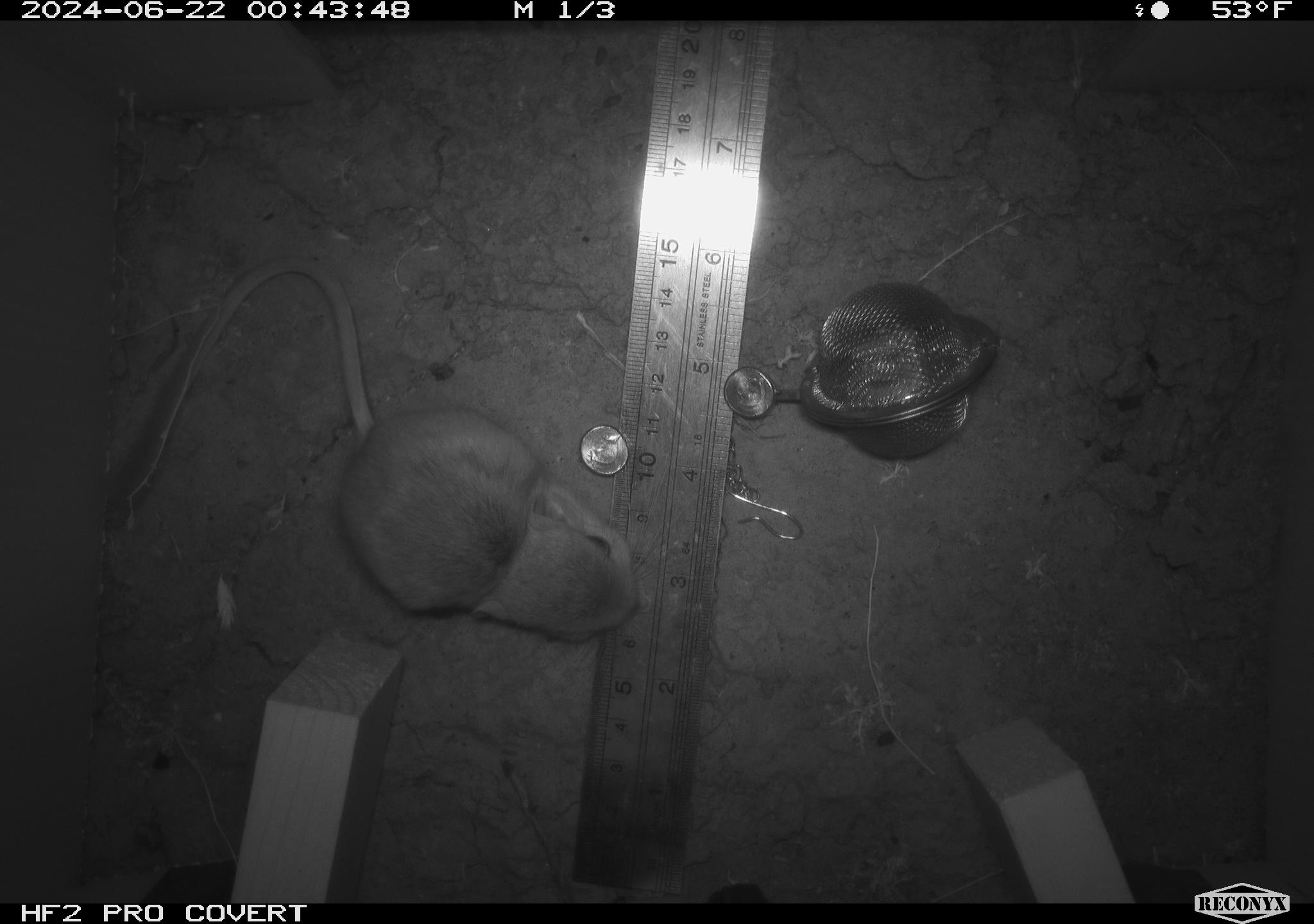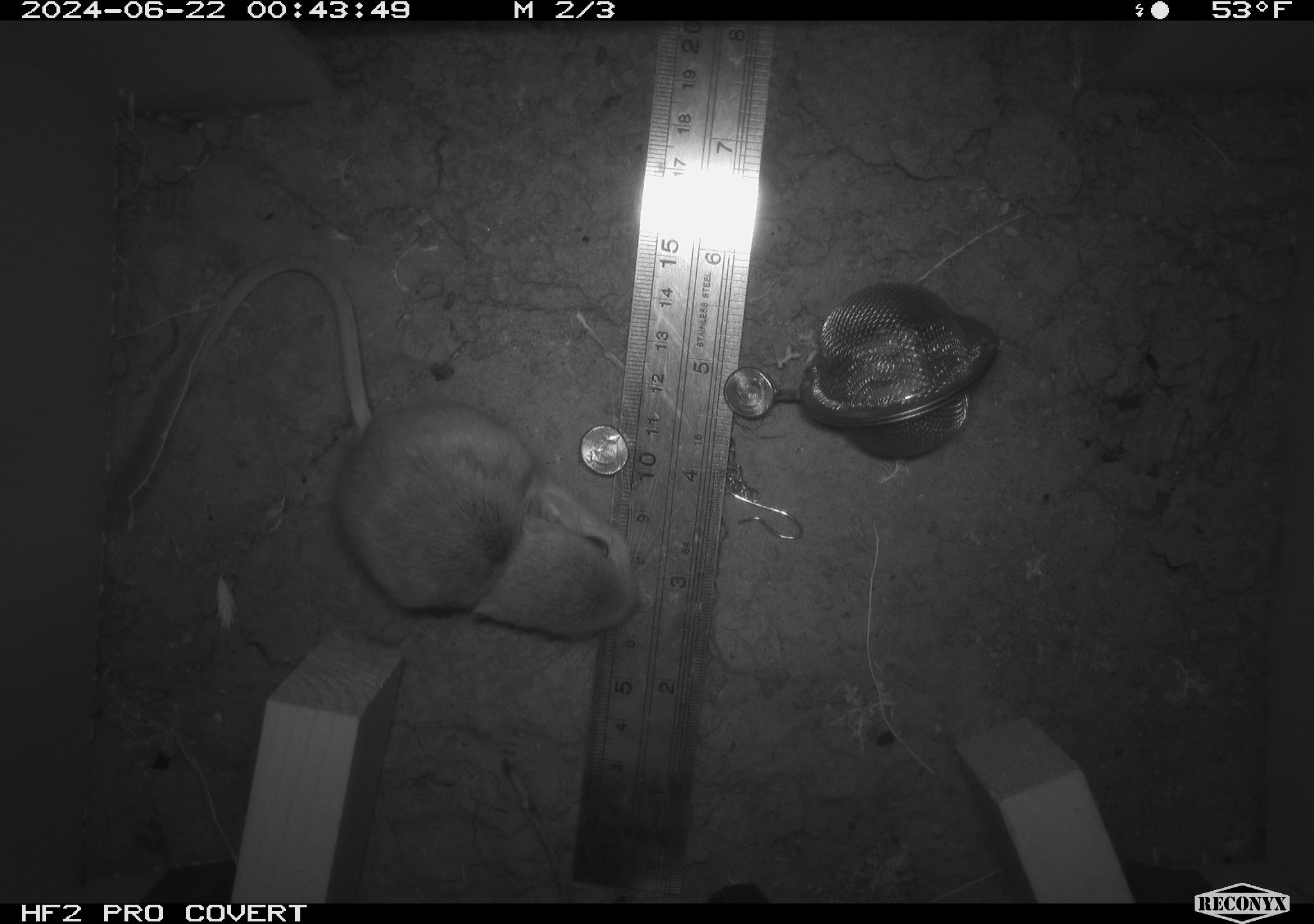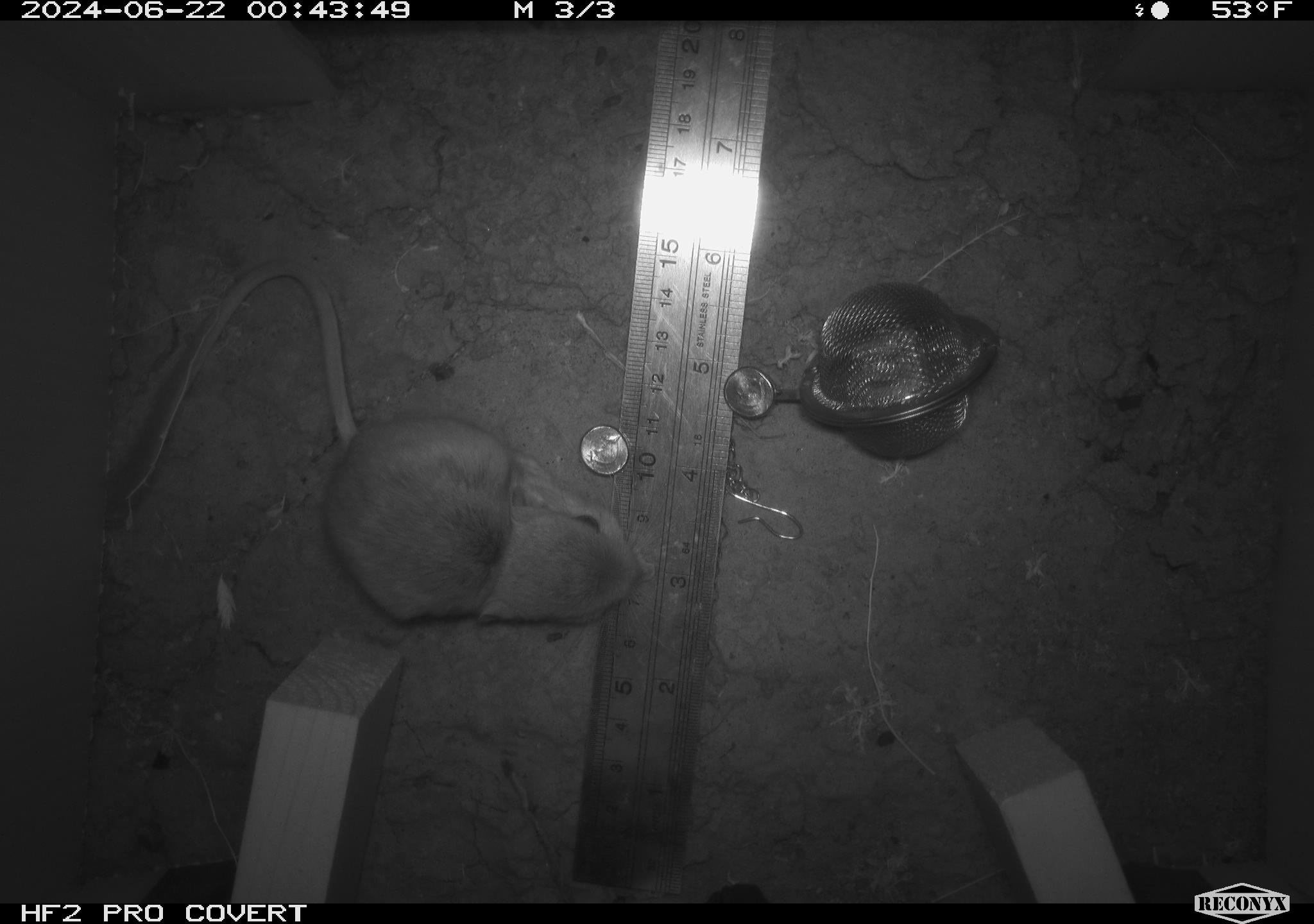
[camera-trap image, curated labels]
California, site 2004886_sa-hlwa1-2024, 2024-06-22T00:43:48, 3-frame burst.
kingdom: Animalia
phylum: Chordata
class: Mammalia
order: Rodentia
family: Heteromyidae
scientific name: Heteromyidae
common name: kangaroo rats and pocket mice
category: heteromyidae family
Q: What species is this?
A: Heteromyidae family (kangaroo rats and pocket mice) (Heteromyidae).